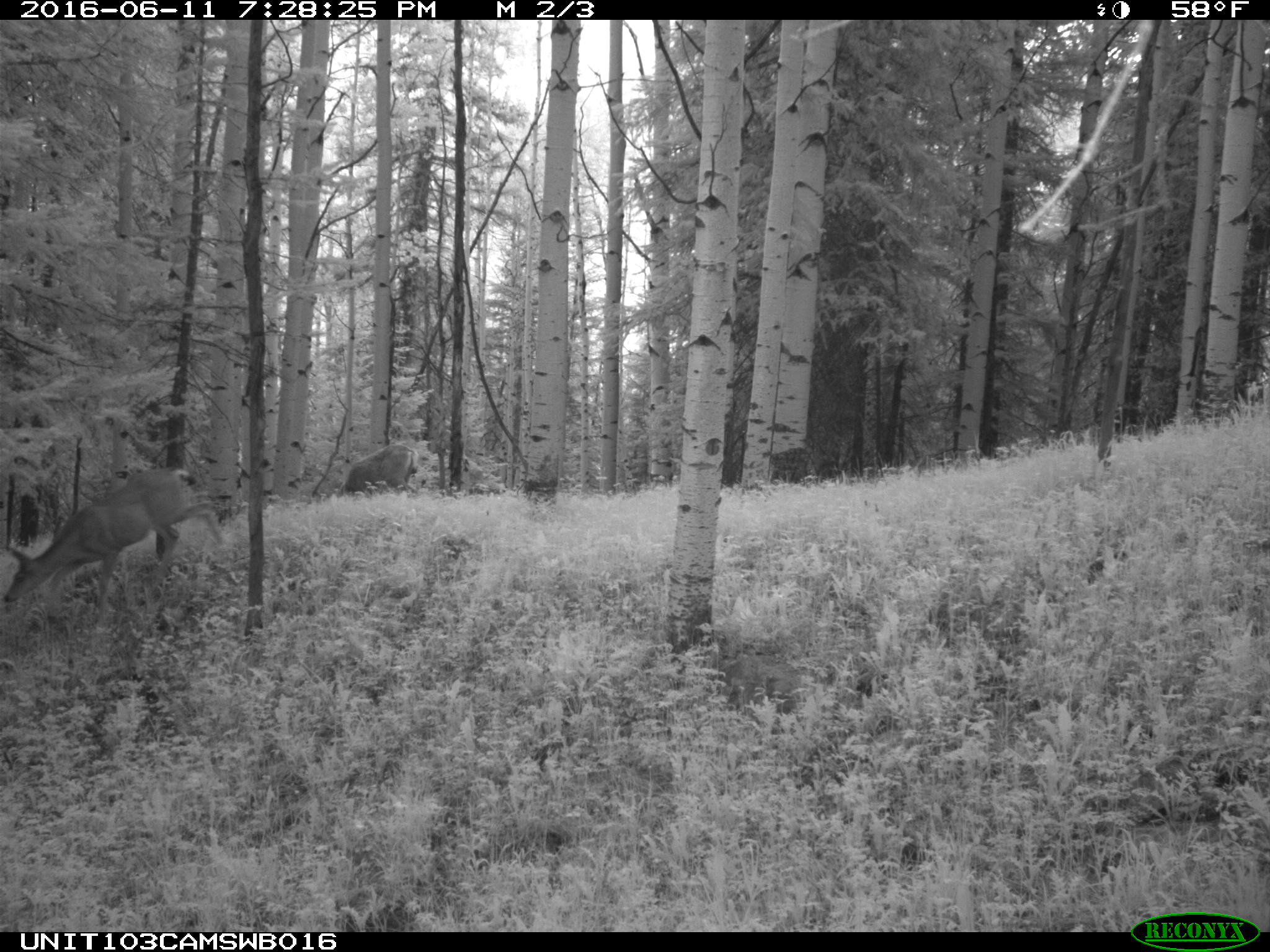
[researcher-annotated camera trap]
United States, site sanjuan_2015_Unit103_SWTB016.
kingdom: Animalia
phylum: Chordata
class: Mammalia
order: Artiodactyla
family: Cervidae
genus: Odocoileus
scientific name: Odocoileus hemionus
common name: mule deer